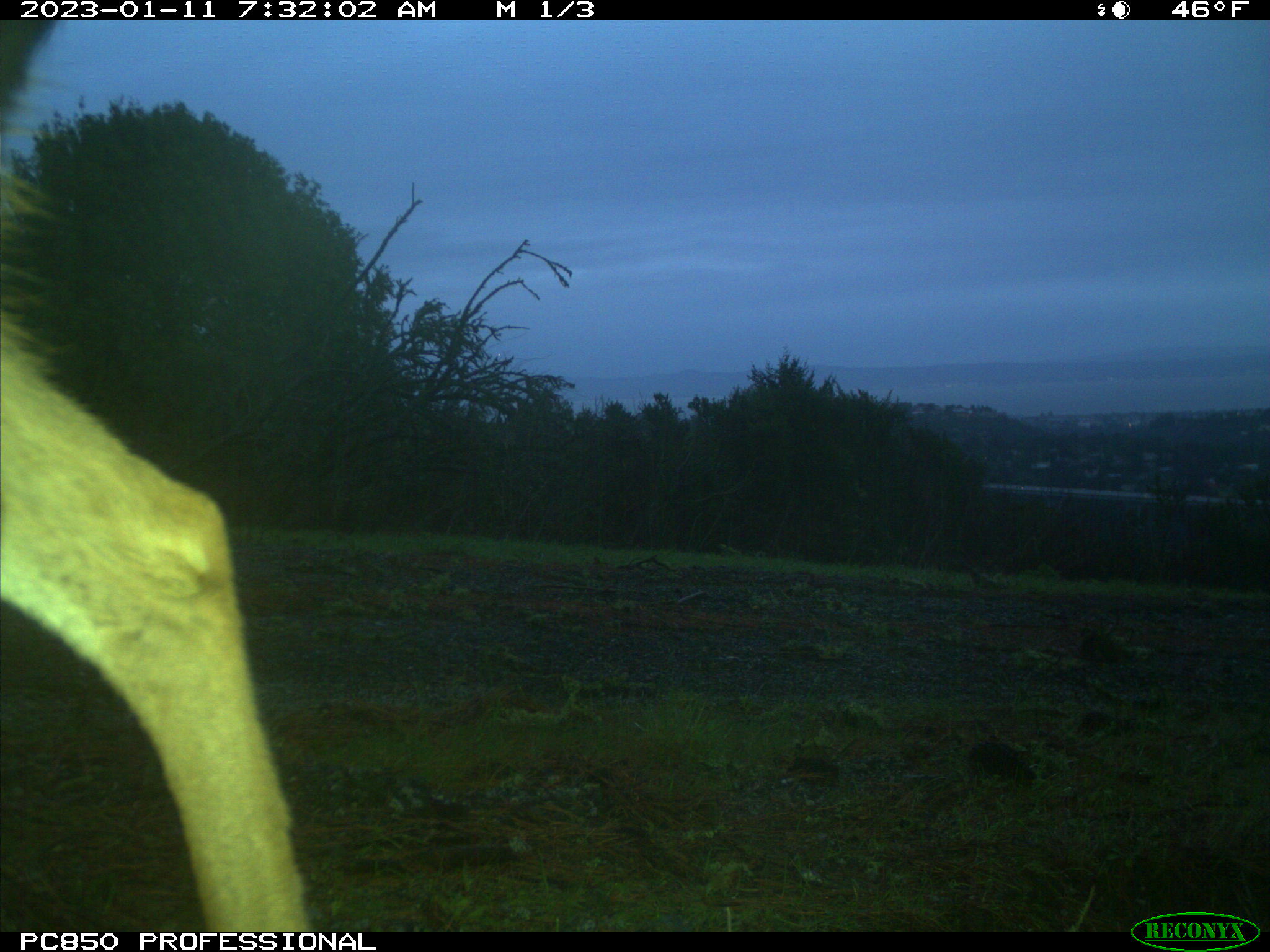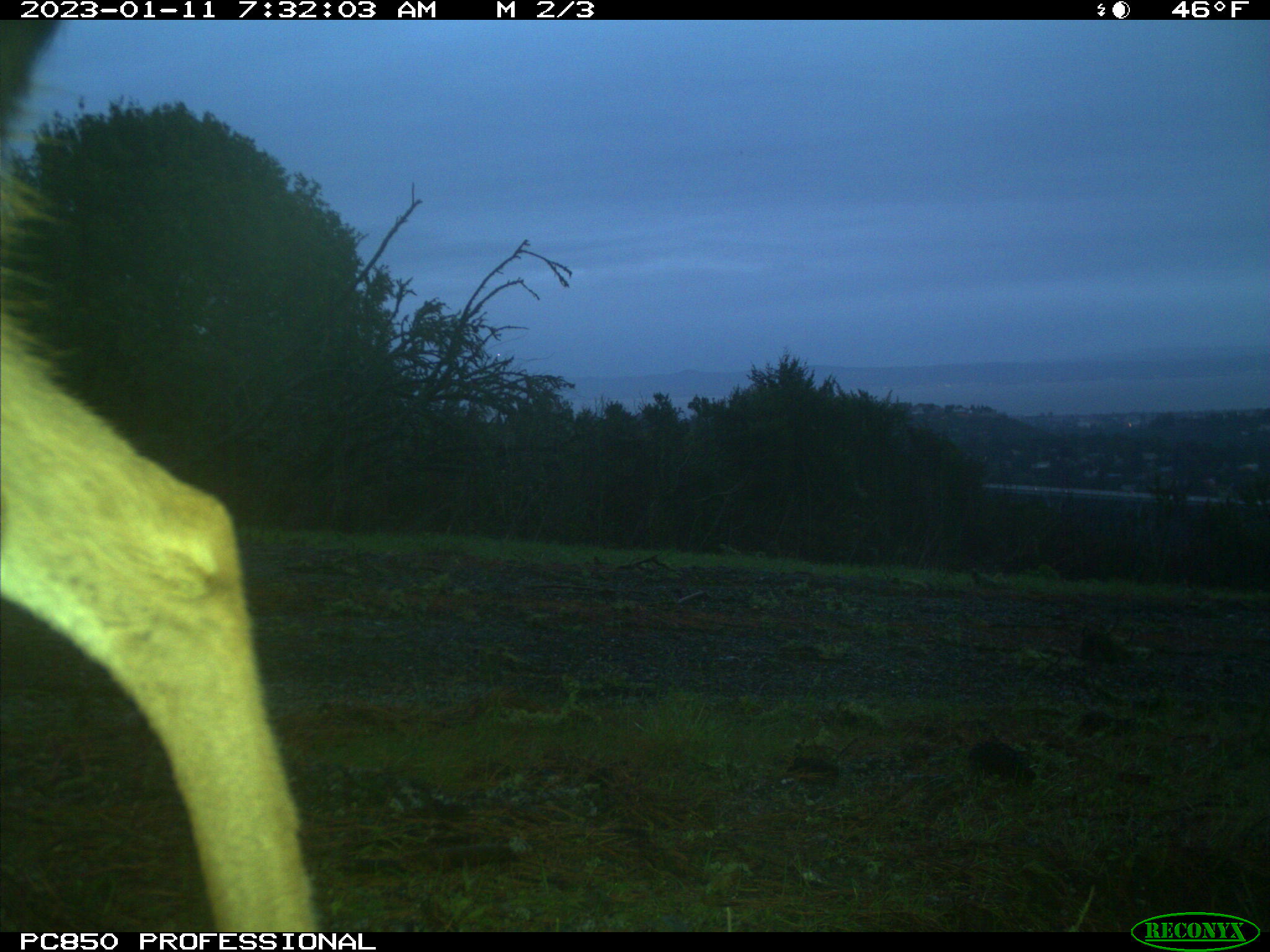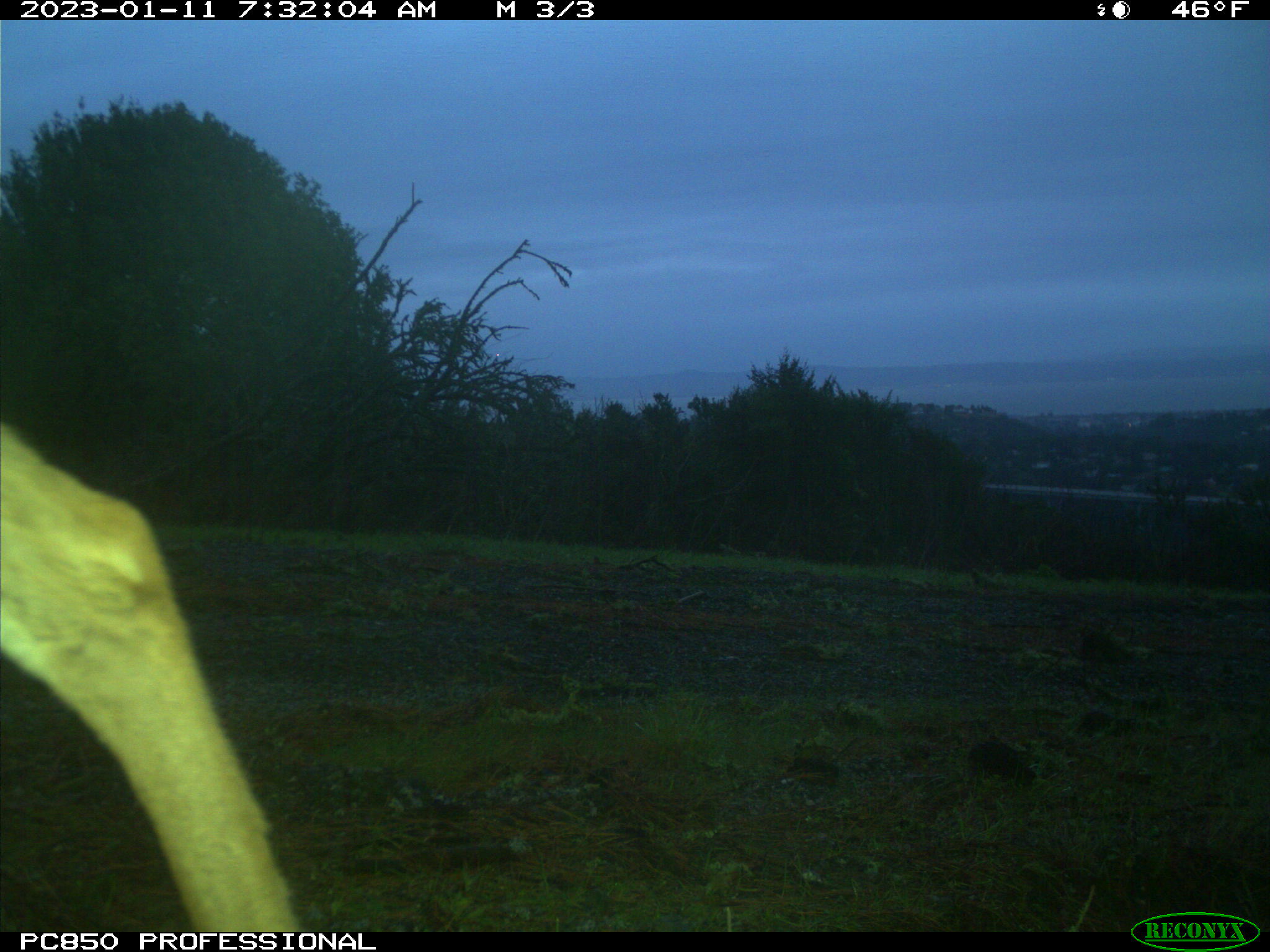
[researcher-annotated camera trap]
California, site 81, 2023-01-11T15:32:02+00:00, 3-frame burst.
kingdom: Animalia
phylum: Chordata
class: Mammalia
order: Artiodactyla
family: Cervidae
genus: Odocoileus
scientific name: Odocoileus hemionus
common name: mule deer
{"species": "mule deer (Odocoileus hemionus)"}